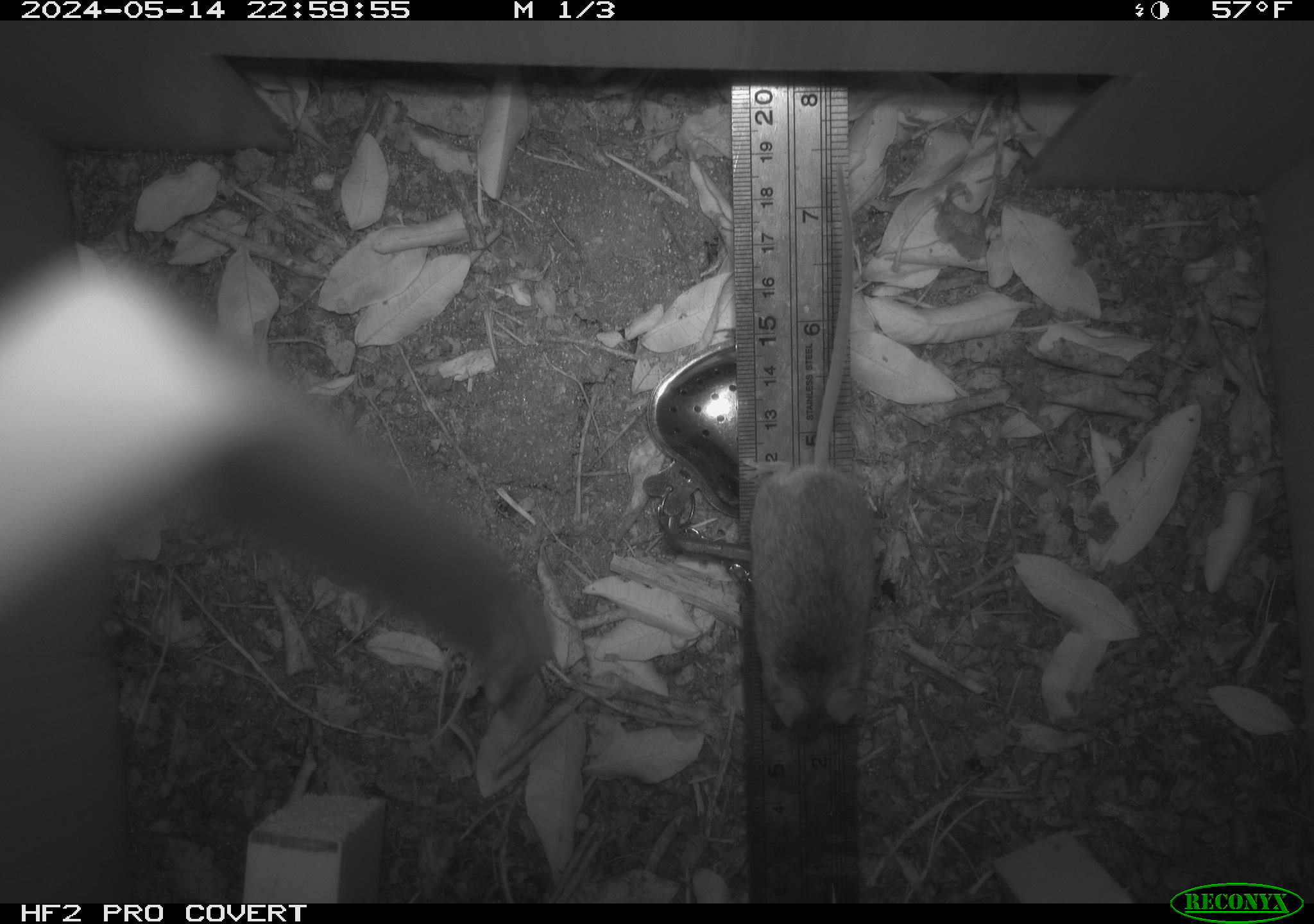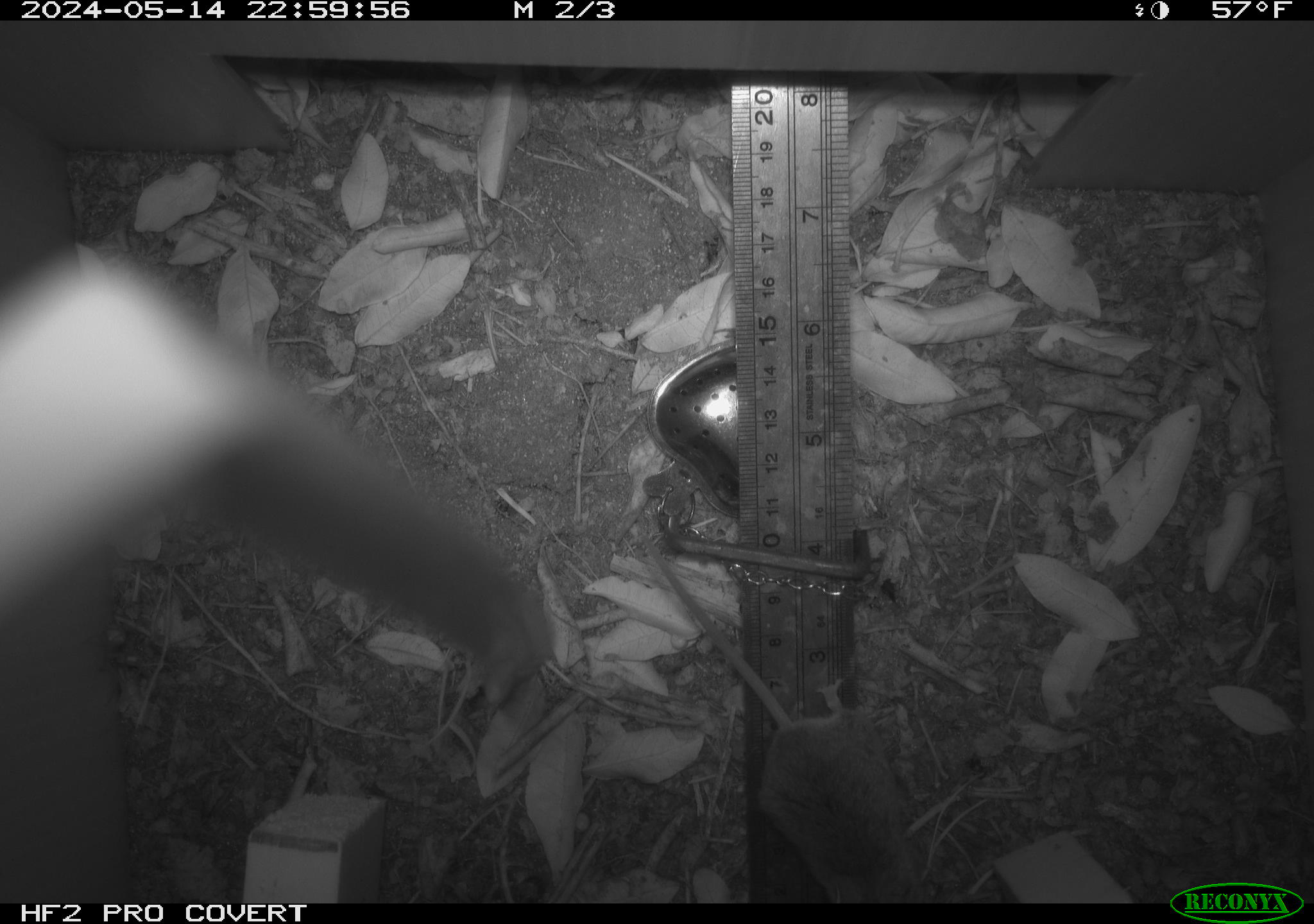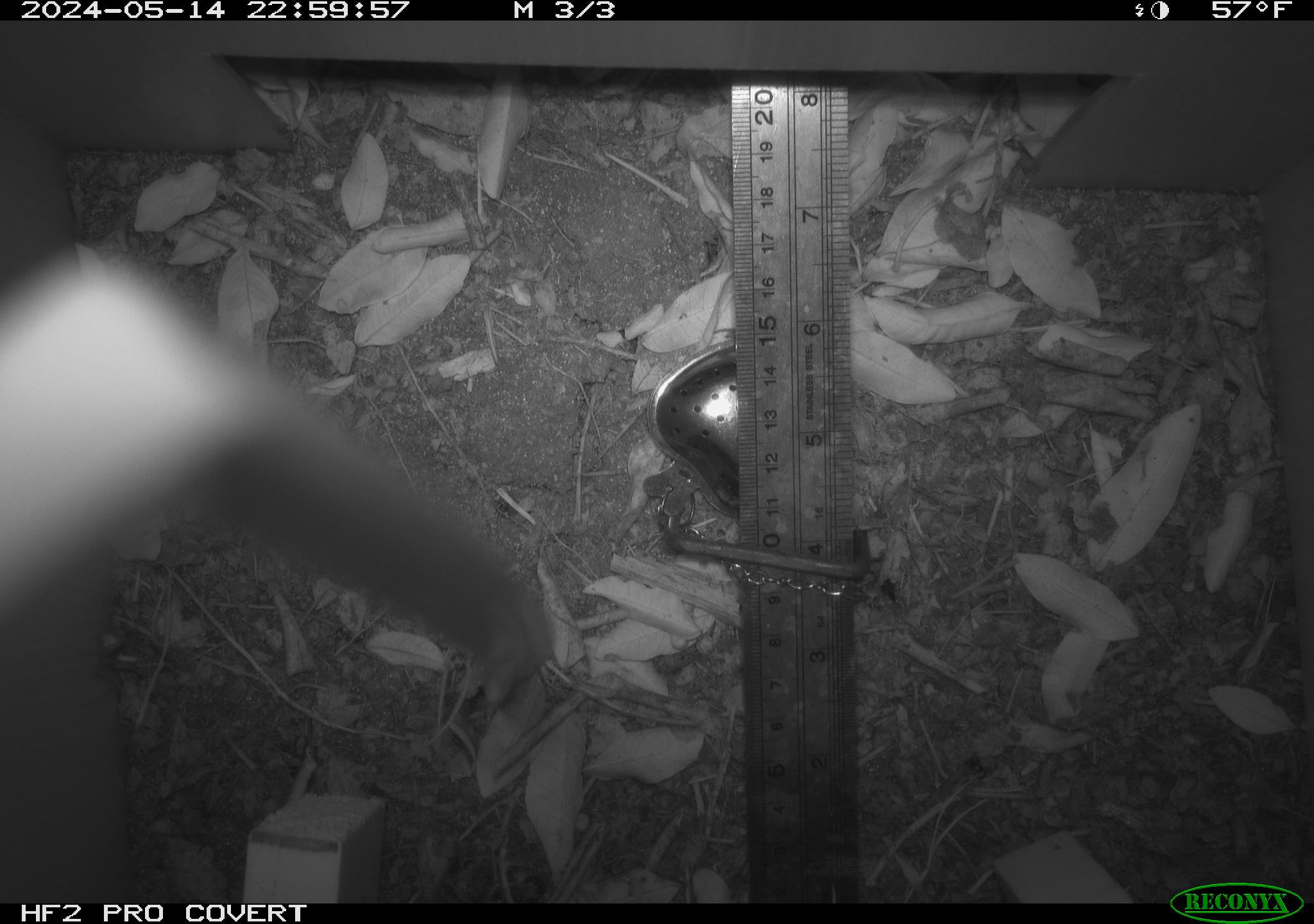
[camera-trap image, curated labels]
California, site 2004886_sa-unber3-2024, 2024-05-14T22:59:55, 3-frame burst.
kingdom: Animalia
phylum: Chordata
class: Mammalia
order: Rodentia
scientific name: Rodentia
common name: mouse species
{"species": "mouse species (Rodentia)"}